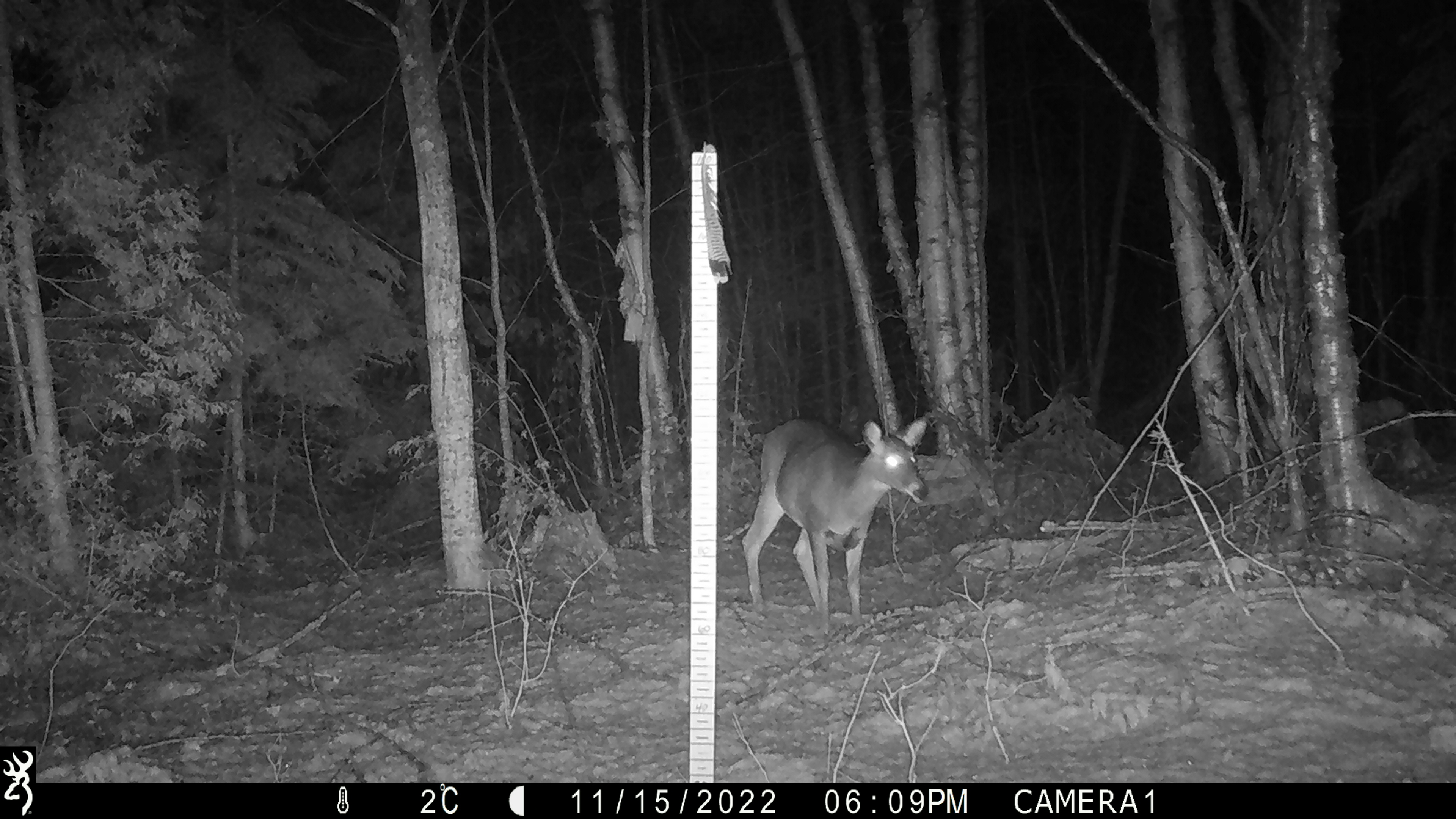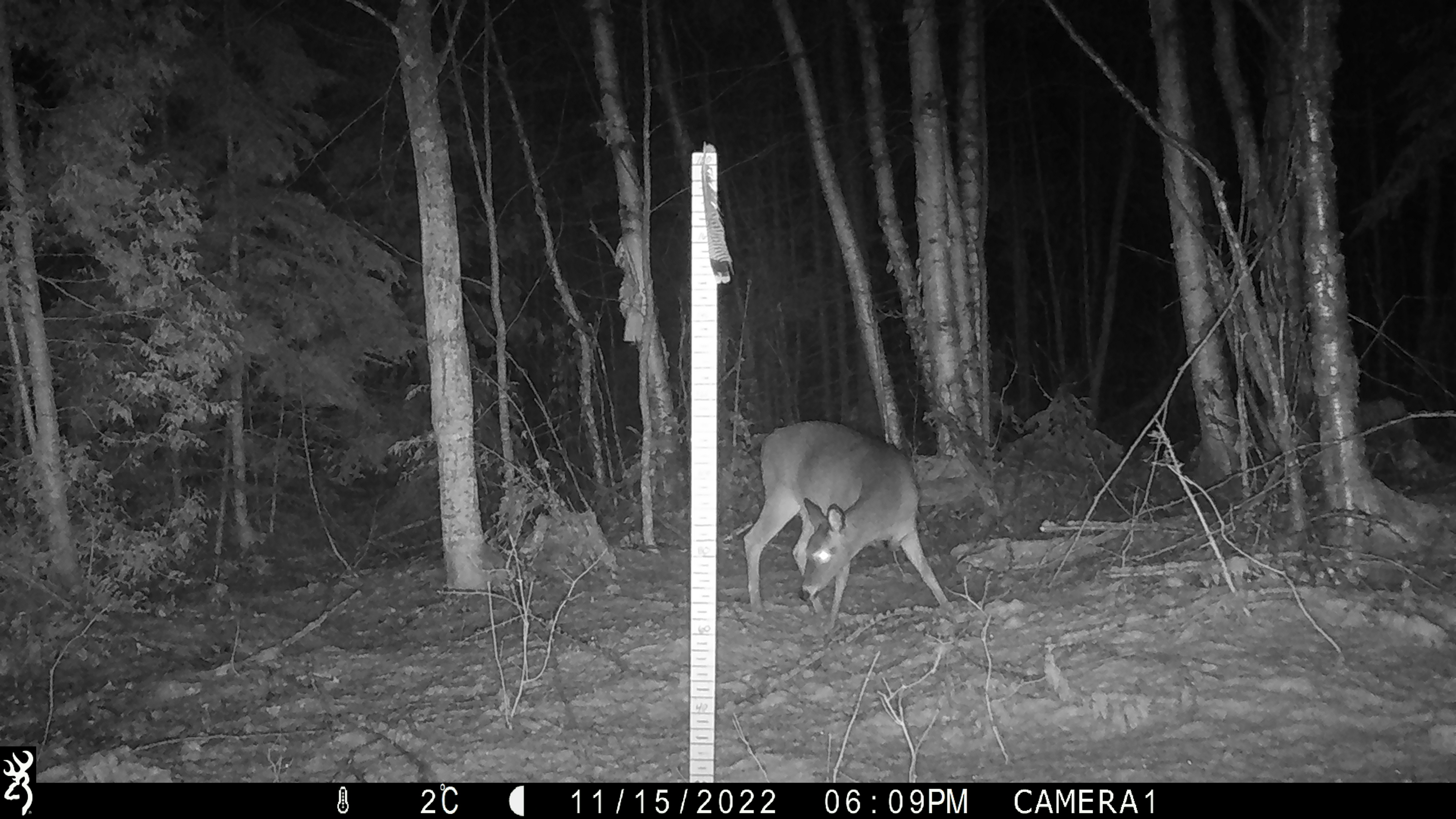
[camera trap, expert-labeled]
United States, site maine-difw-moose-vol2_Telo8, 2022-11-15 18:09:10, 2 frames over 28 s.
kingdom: Animalia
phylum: Chordata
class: Mammalia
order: Artiodactyla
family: Cervidae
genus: Odocoileus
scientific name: Odocoileus virginianus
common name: white-tailed deer